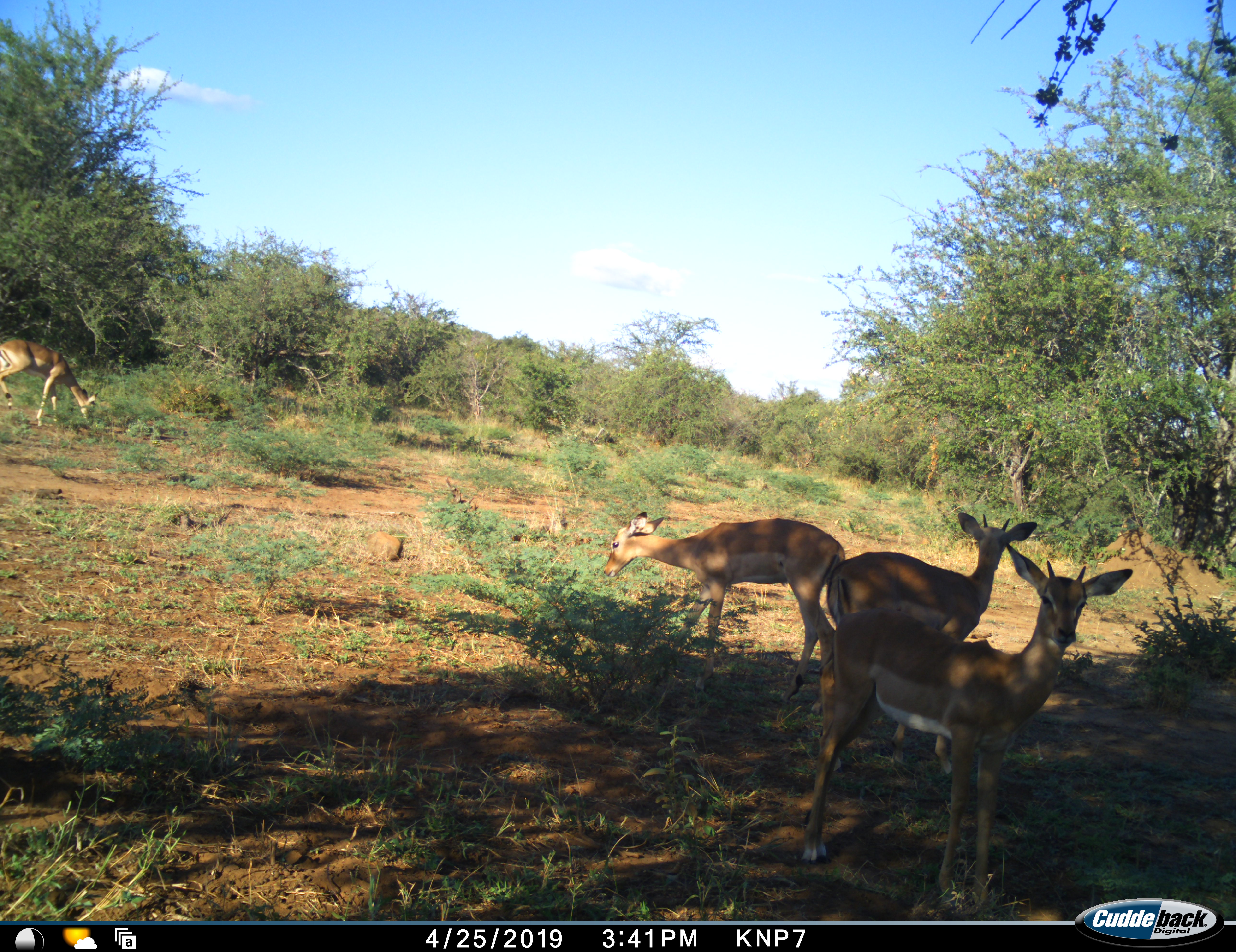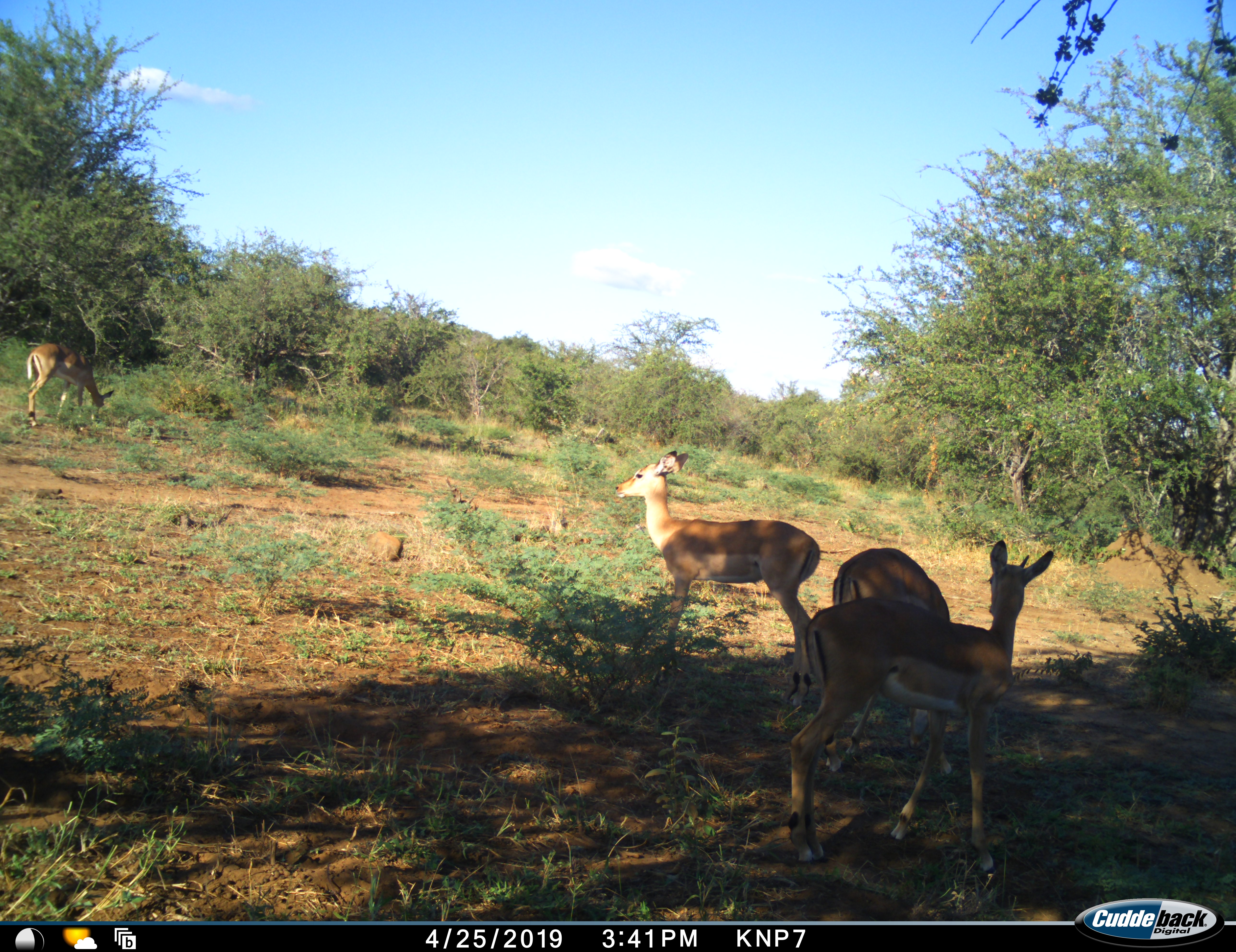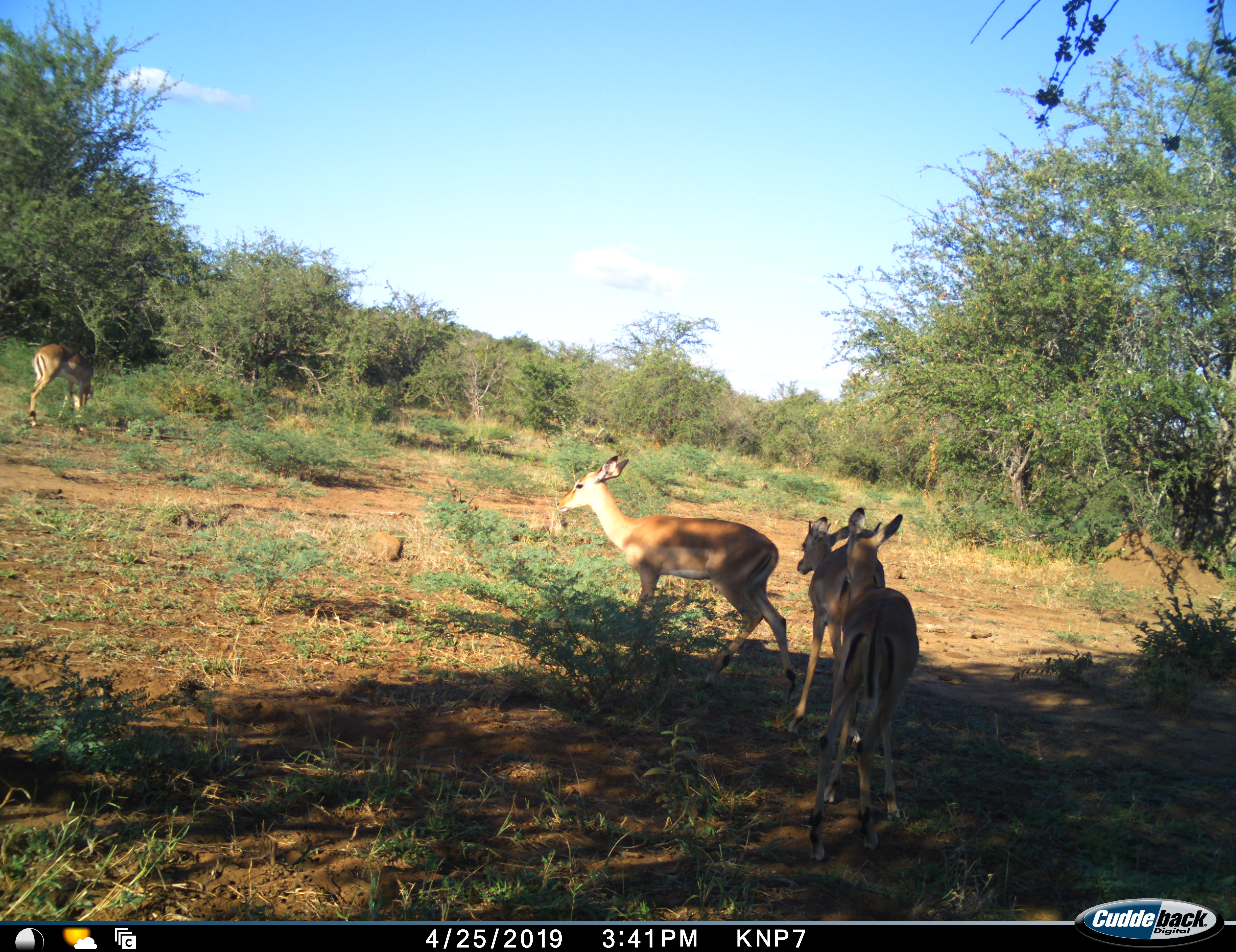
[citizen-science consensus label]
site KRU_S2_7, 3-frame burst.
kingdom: Animalia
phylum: Chordata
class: Mammalia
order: Artiodactyla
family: Bovidae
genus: Aepyceros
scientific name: Aepyceros melampus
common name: impala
Impala (Aepyceros melampus), count 4. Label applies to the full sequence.